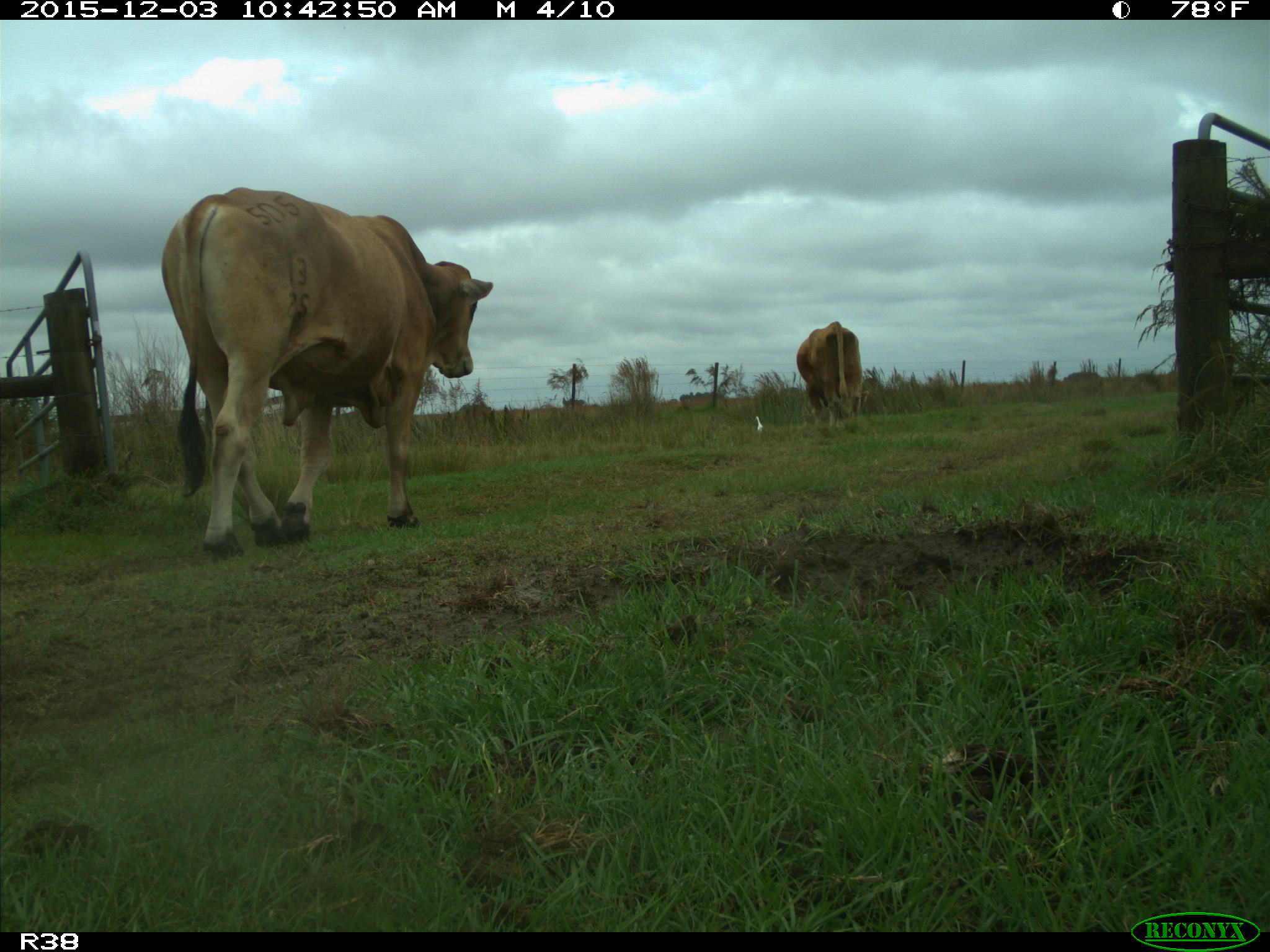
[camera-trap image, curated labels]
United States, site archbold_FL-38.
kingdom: Animalia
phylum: Chordata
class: Mammalia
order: Artiodactyla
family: Bovidae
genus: Bos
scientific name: Bos taurus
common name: domestic cow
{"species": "Bos taurus (domestic cow)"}